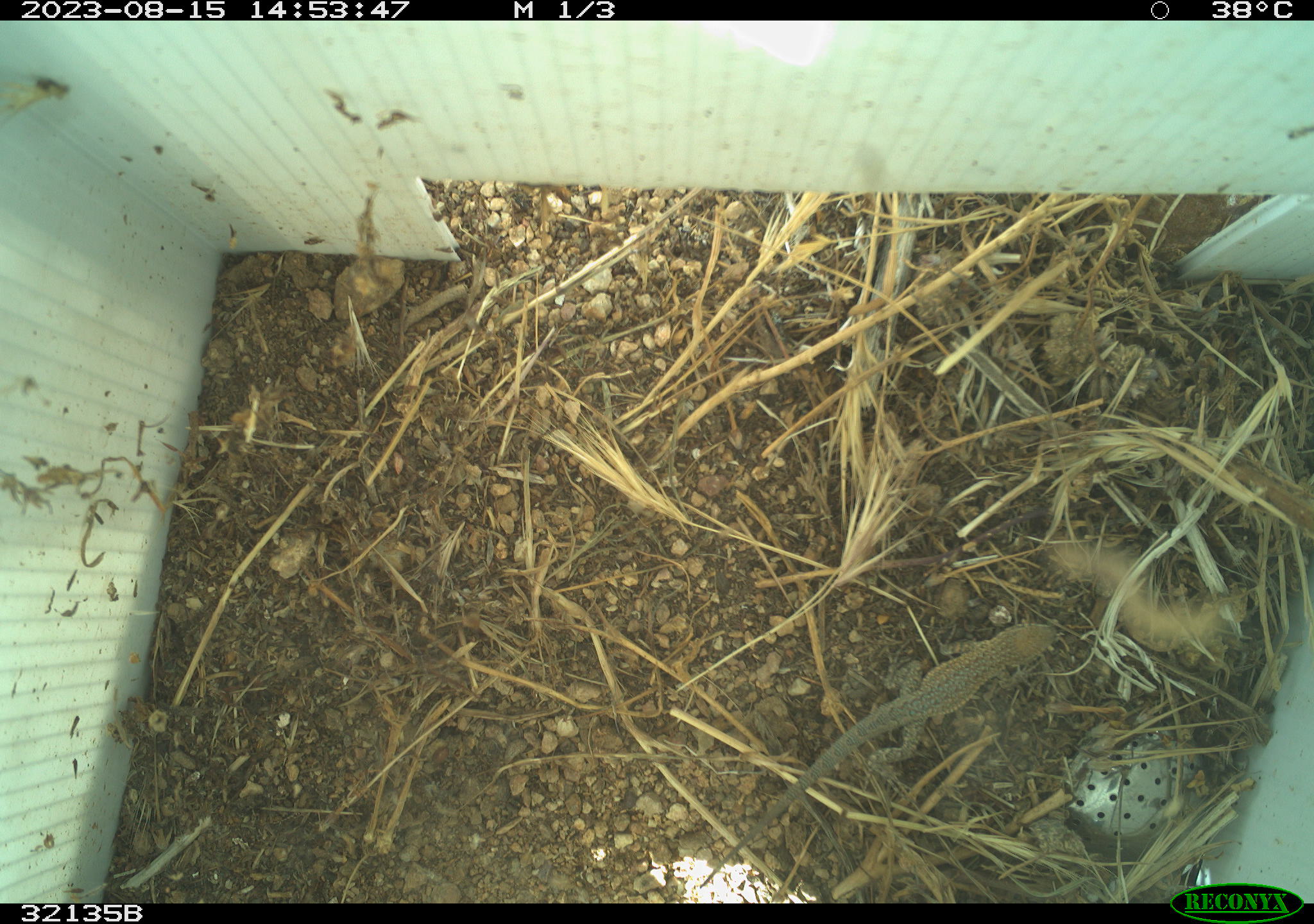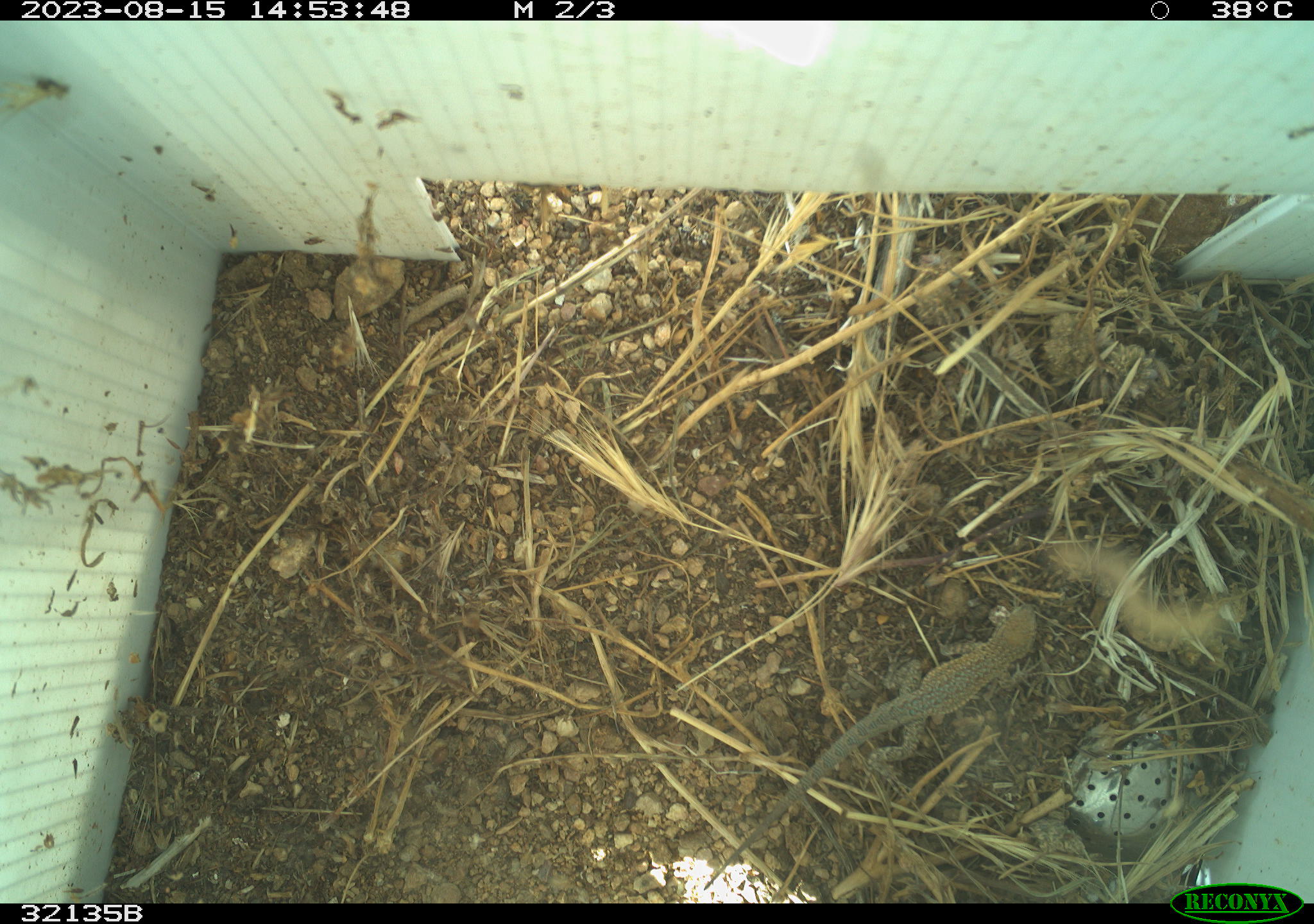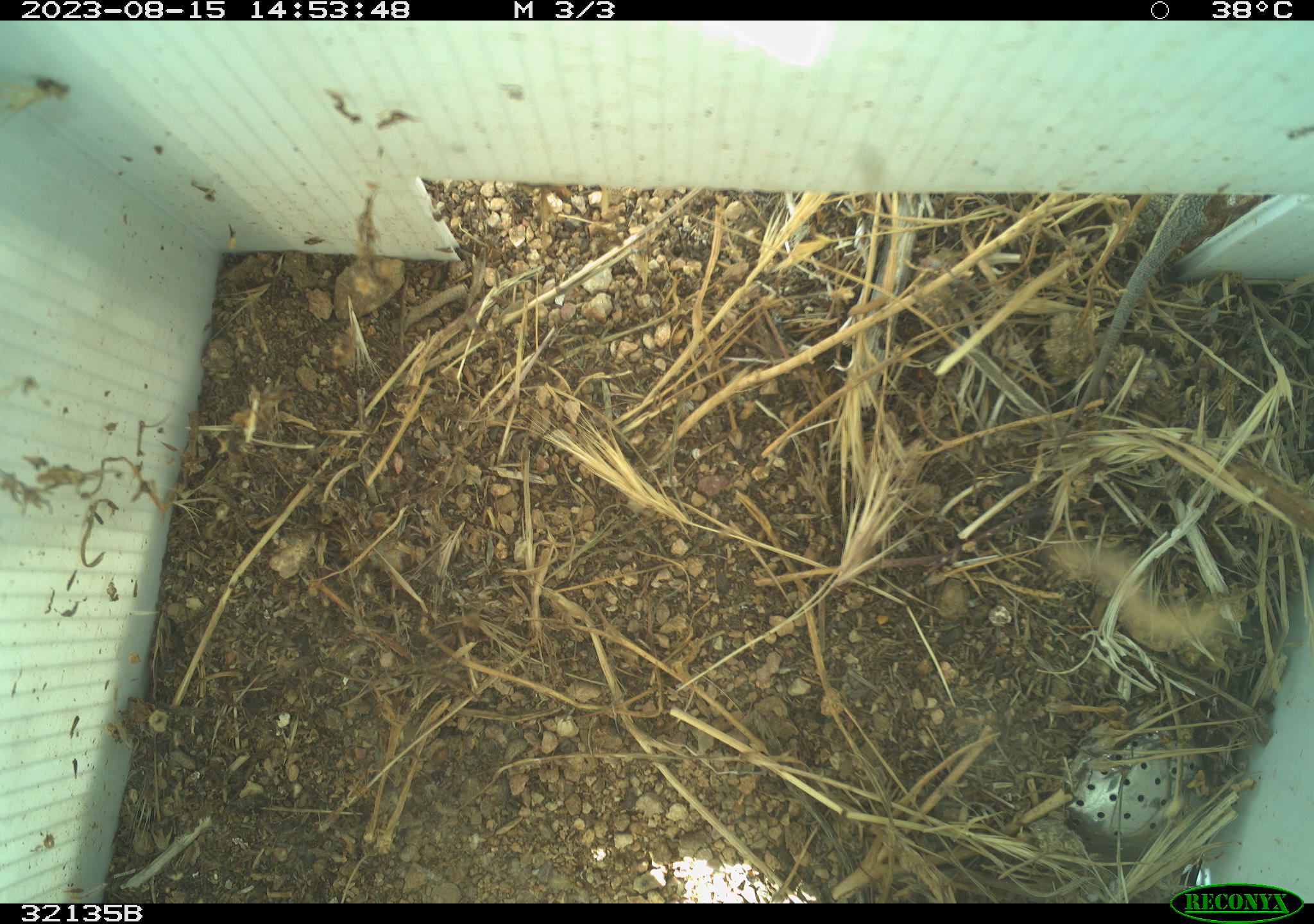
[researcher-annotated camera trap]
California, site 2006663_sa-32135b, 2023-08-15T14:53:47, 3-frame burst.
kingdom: Animalia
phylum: Chordata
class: Reptilia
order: Squamata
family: Phrynosomatidae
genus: Uta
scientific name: Uta stansburiana elegans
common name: western side-blotched lizard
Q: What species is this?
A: Western side-blotched lizard (Uta stansburiana elegans).